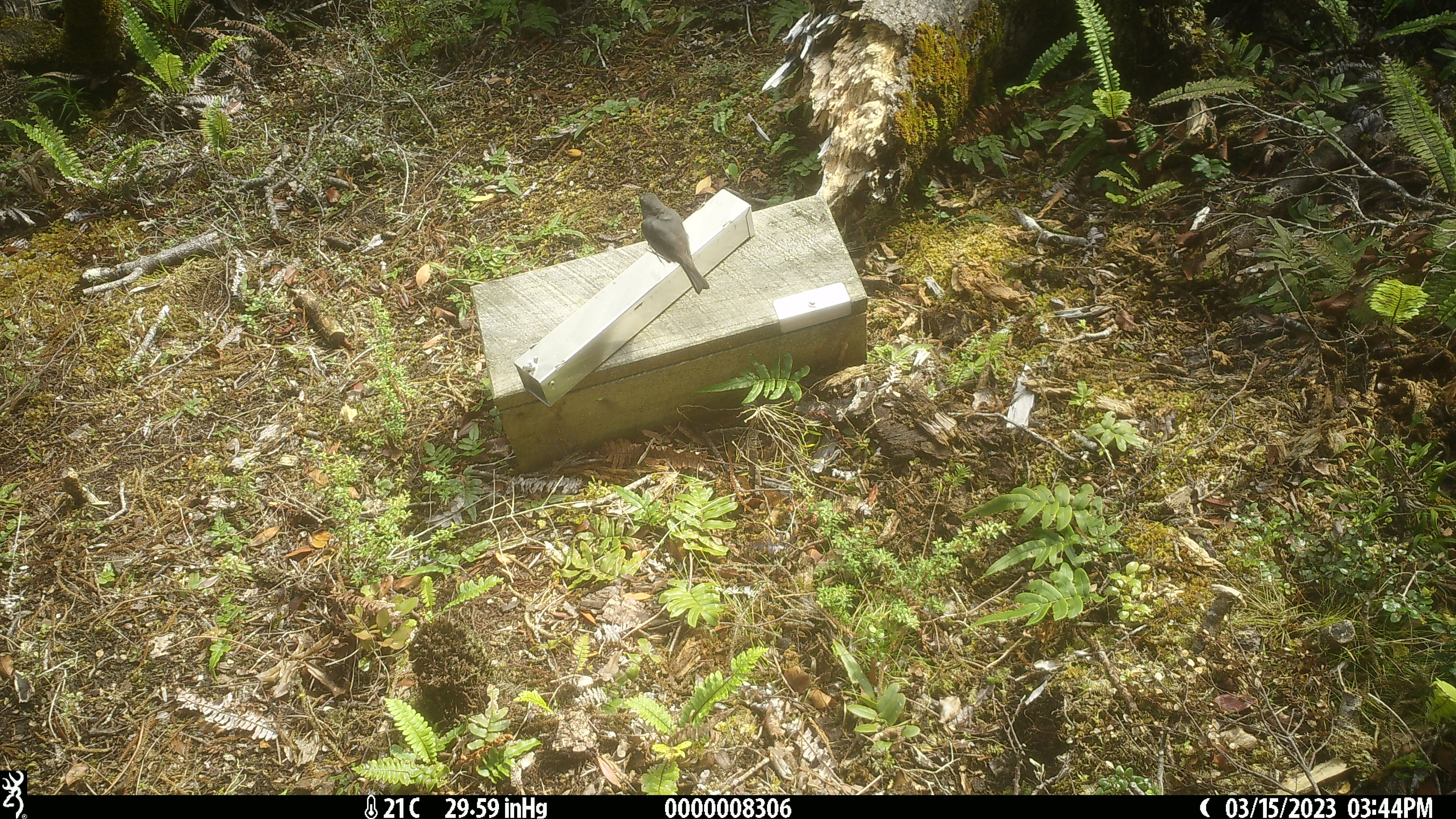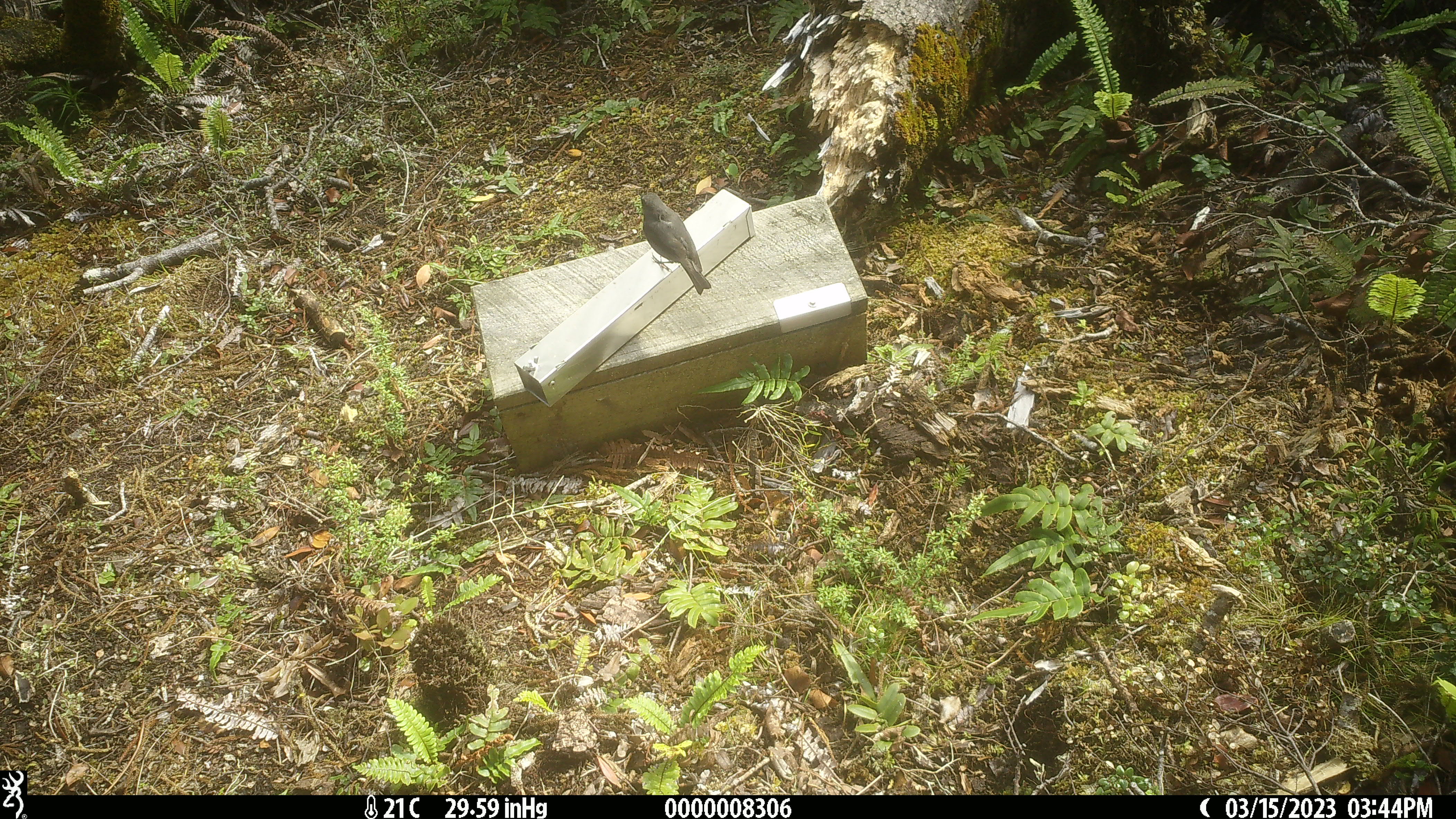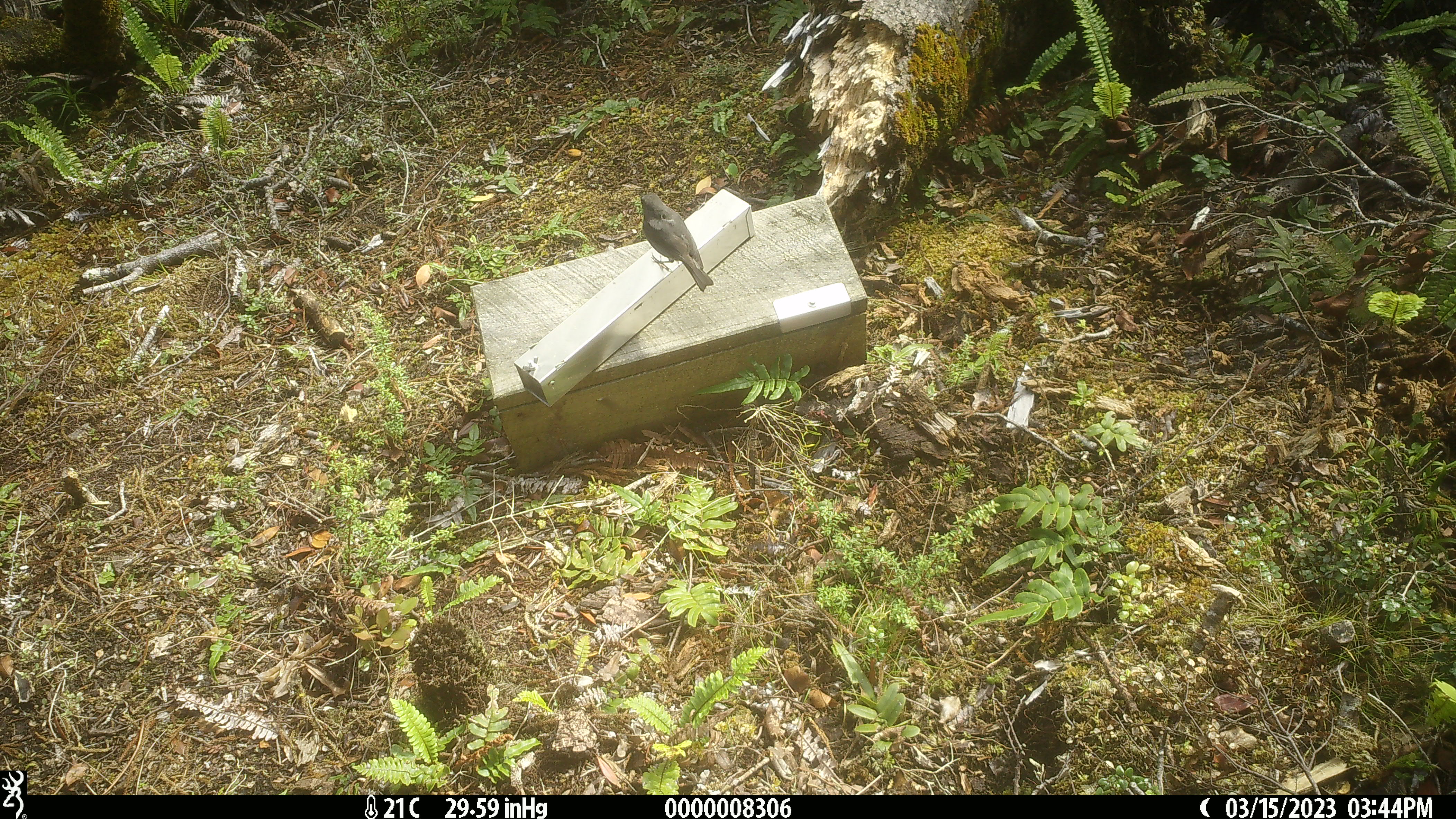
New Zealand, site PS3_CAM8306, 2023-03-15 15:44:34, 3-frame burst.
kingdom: Animalia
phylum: Chordata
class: Aves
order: Passeriformes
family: Petroicidae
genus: Petroica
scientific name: Petroica australis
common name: new zealand robin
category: robin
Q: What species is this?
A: Robin (new zealand robin) (Petroica australis).